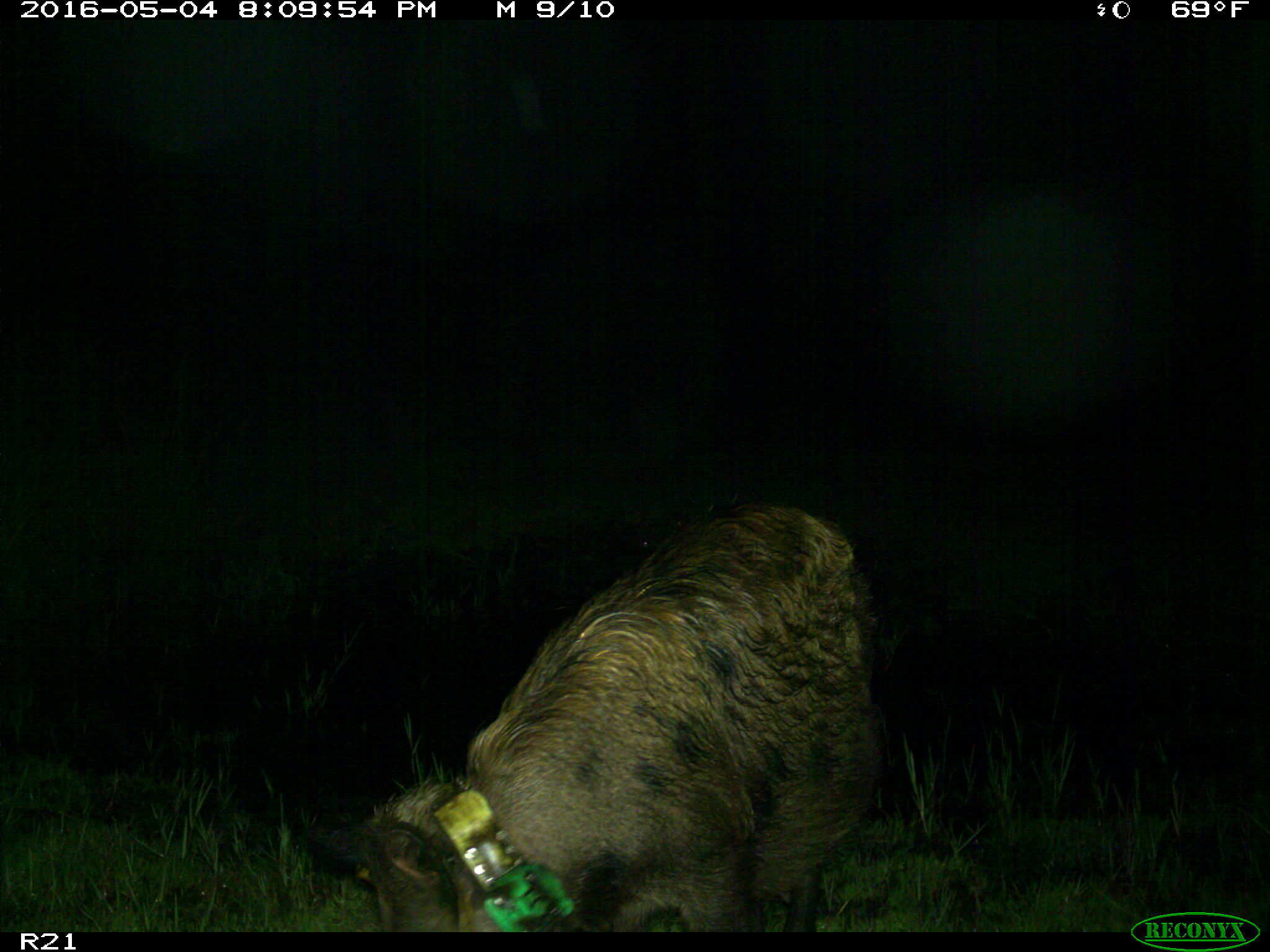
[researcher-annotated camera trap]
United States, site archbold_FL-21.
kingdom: Animalia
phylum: Chordata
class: Mammalia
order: Artiodactyla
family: Suidae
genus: Sus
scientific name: Sus scrofa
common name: wild boar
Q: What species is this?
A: Sus scrofa (wild boar).